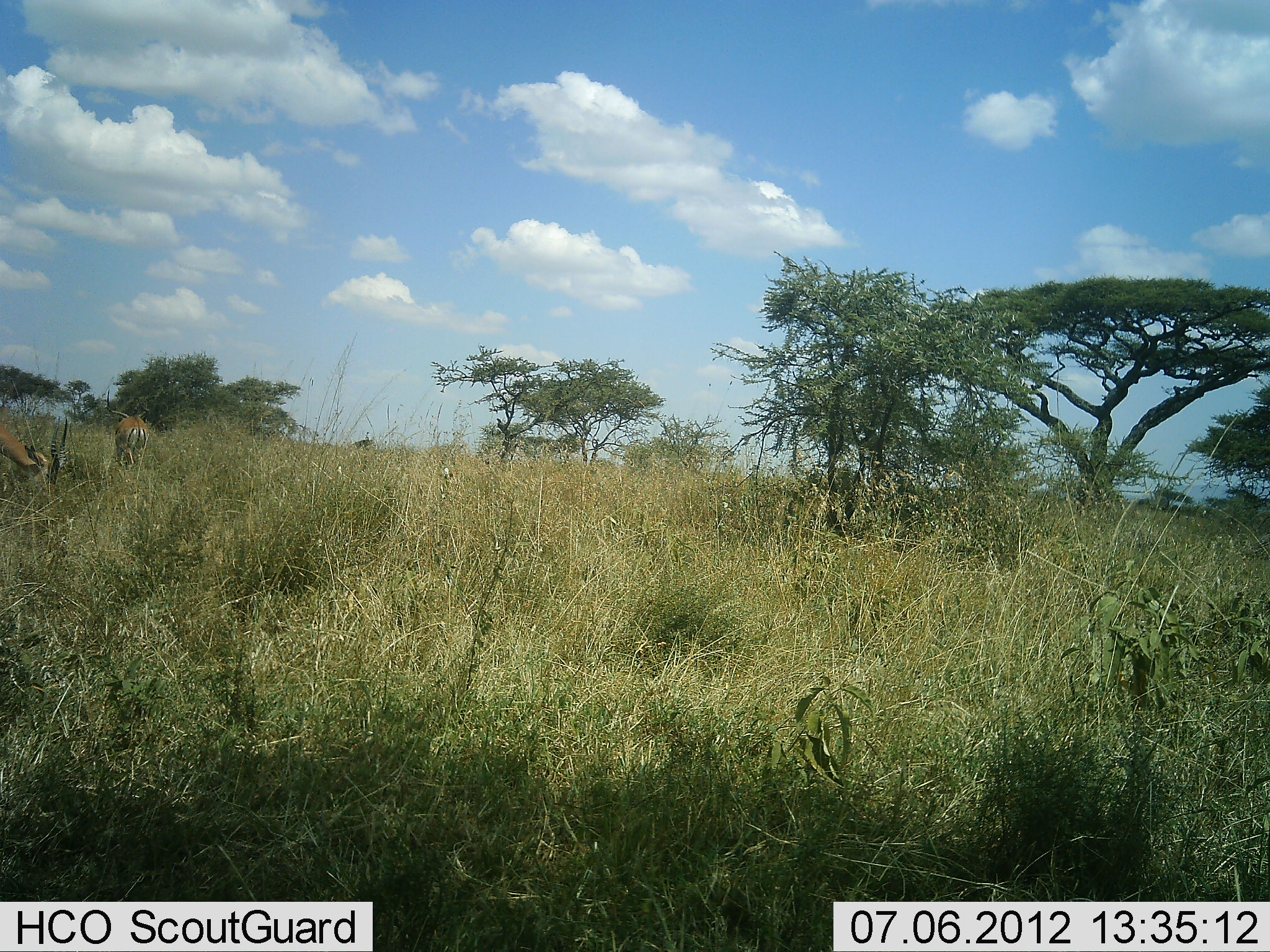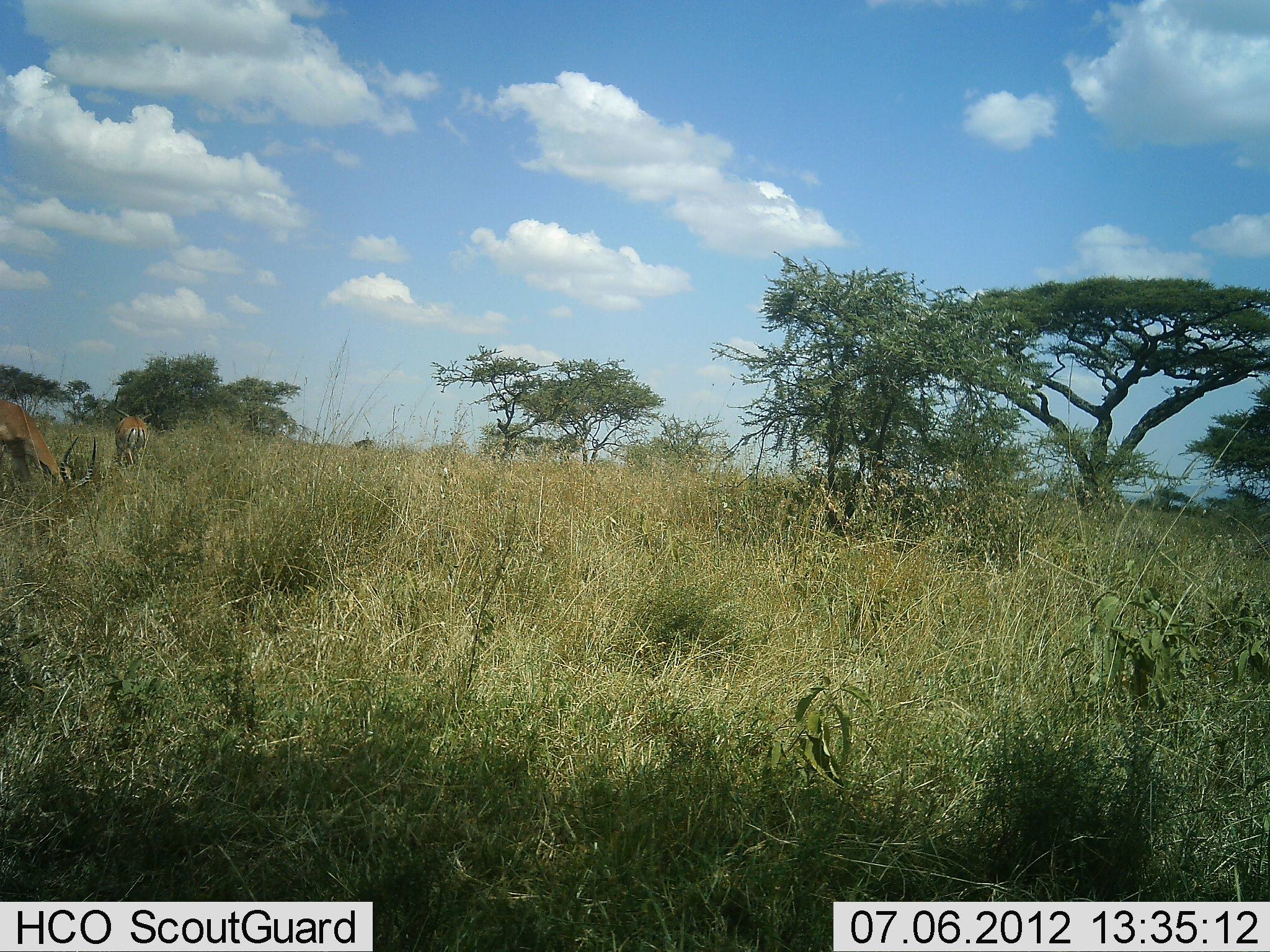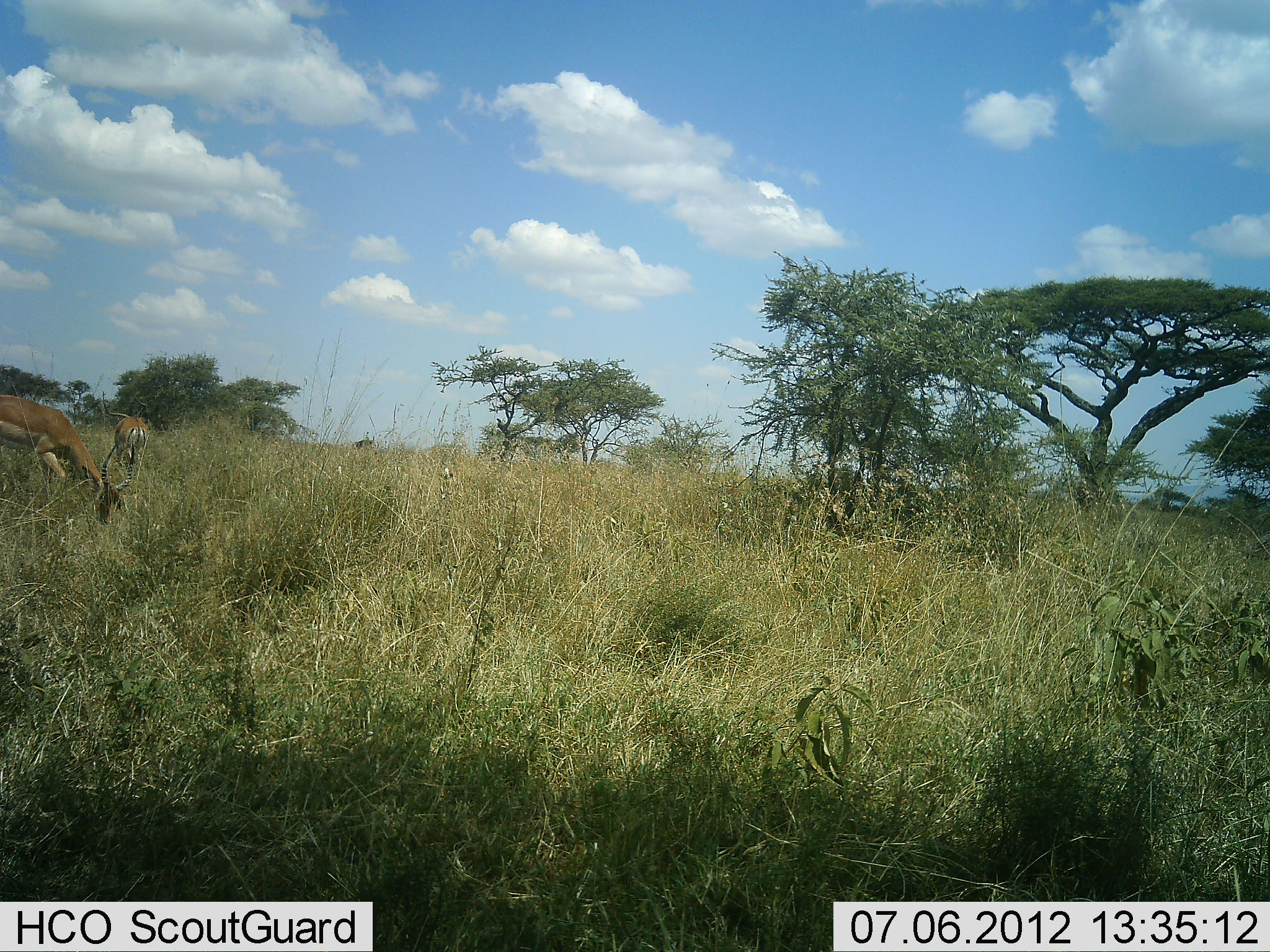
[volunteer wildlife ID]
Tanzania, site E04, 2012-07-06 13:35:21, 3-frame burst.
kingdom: Animalia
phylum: Chordata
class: Mammalia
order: Artiodactyla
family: Bovidae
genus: Aepyceros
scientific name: Aepyceros melampus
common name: impala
Impala (Aepyceros melampus), count 2. Behavior (volunteer vote fractions): standing 30%, resting 0%, moving 20%, interacting 0%. Young present (vote fraction): 0%. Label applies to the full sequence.